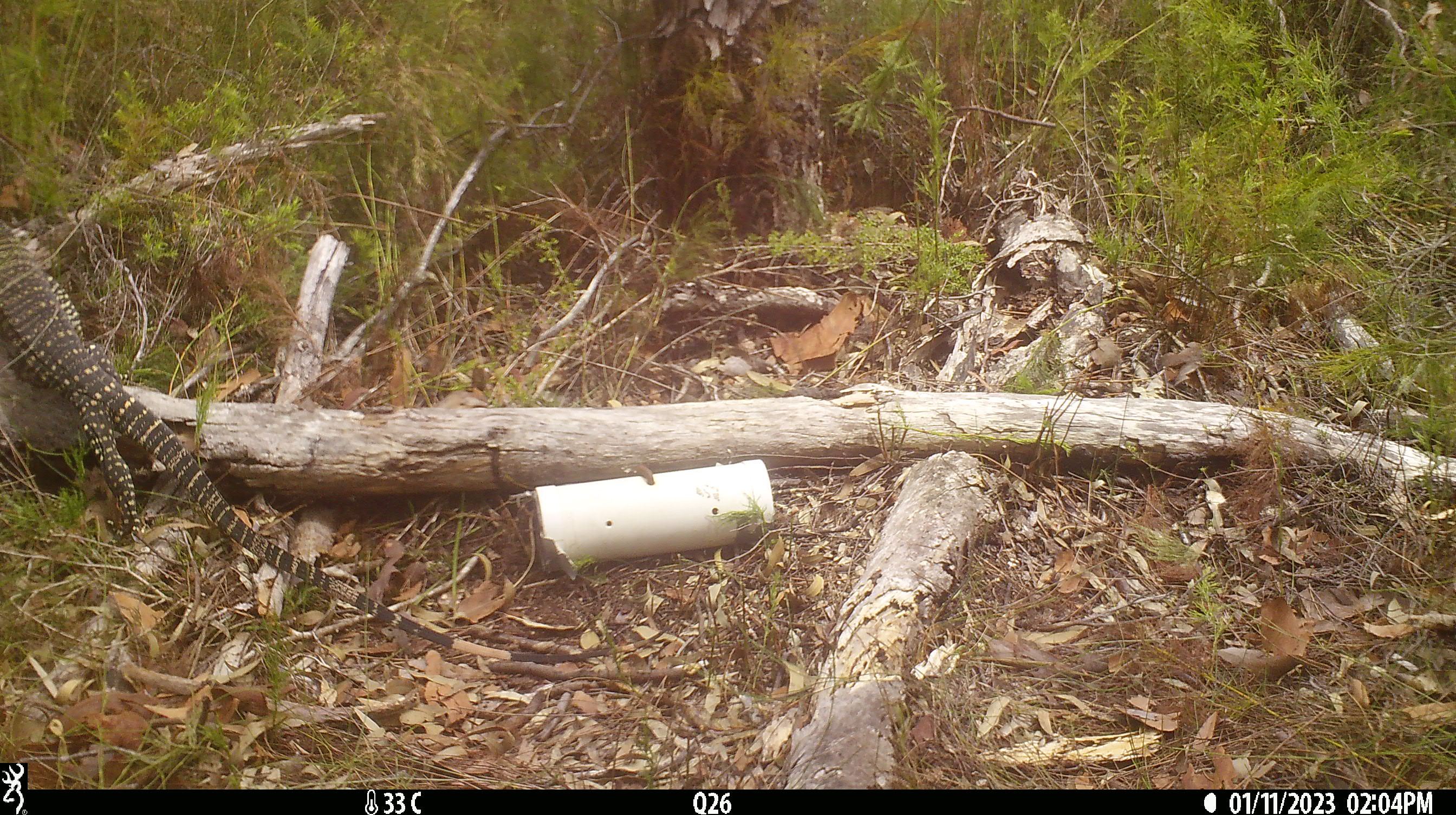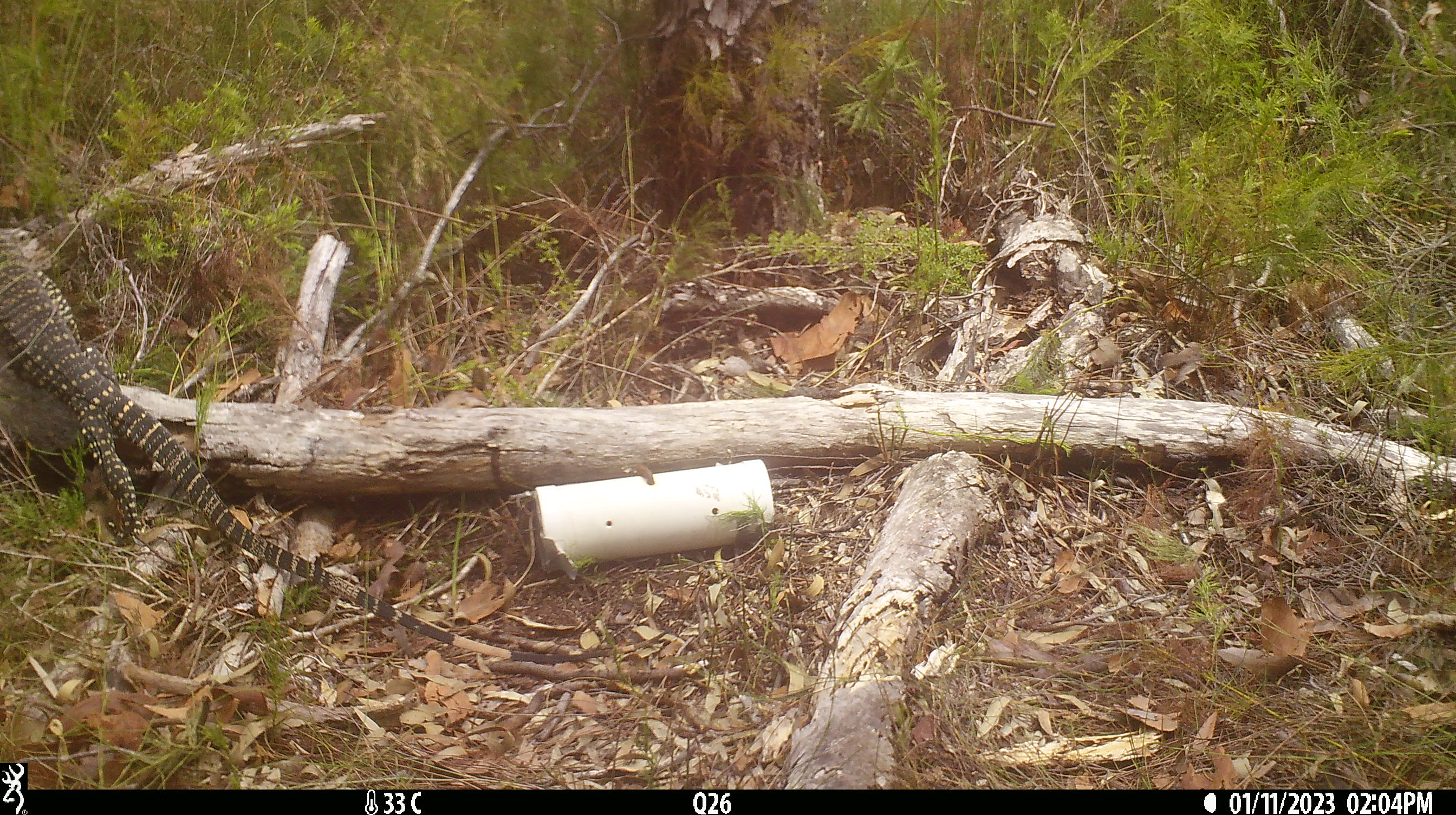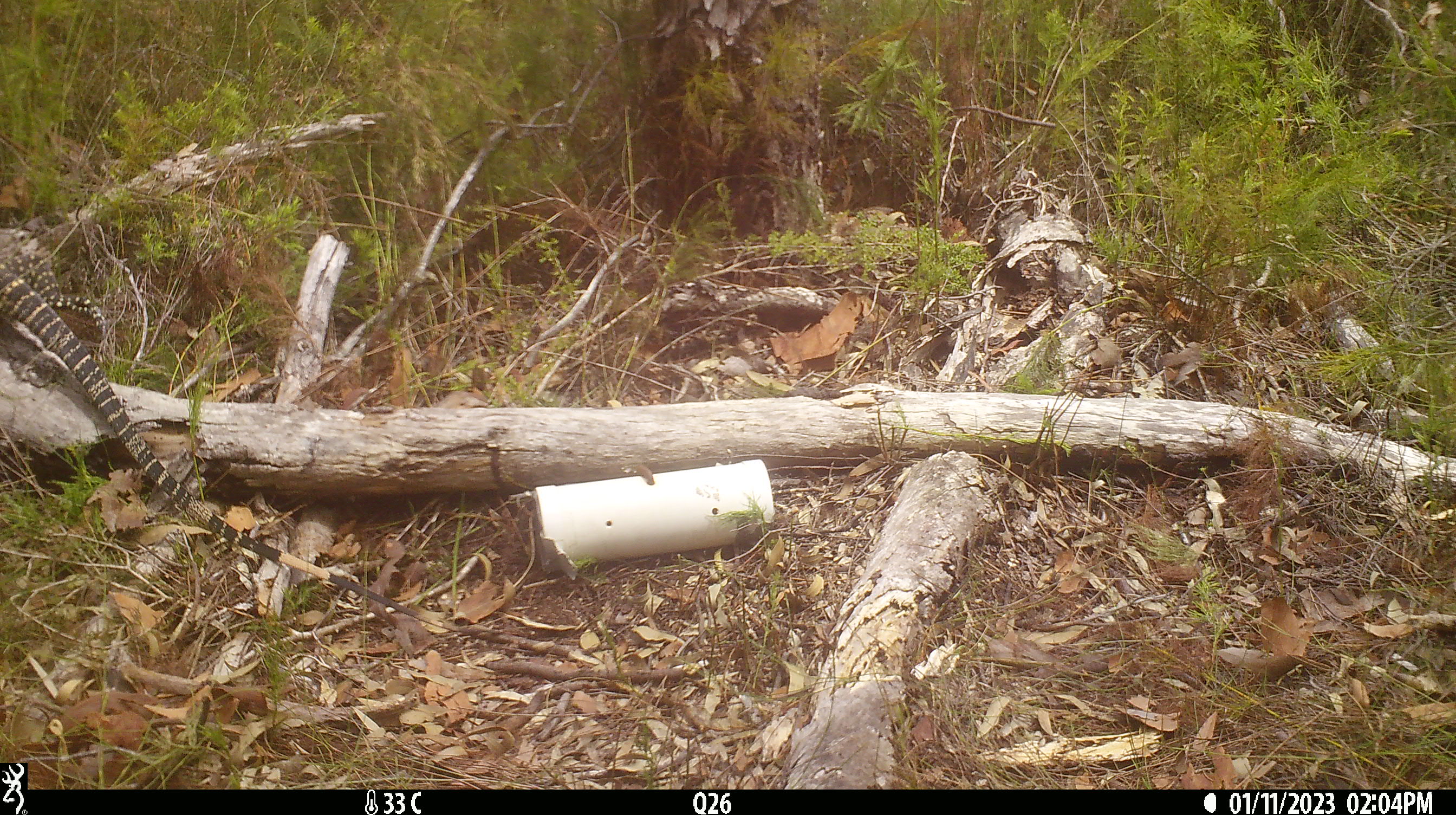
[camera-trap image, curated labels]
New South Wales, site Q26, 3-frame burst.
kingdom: Animalia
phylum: Chordata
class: Reptilia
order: Squamata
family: Varanidae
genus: Varanus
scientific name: Varanus varius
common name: lace monitor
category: goanna